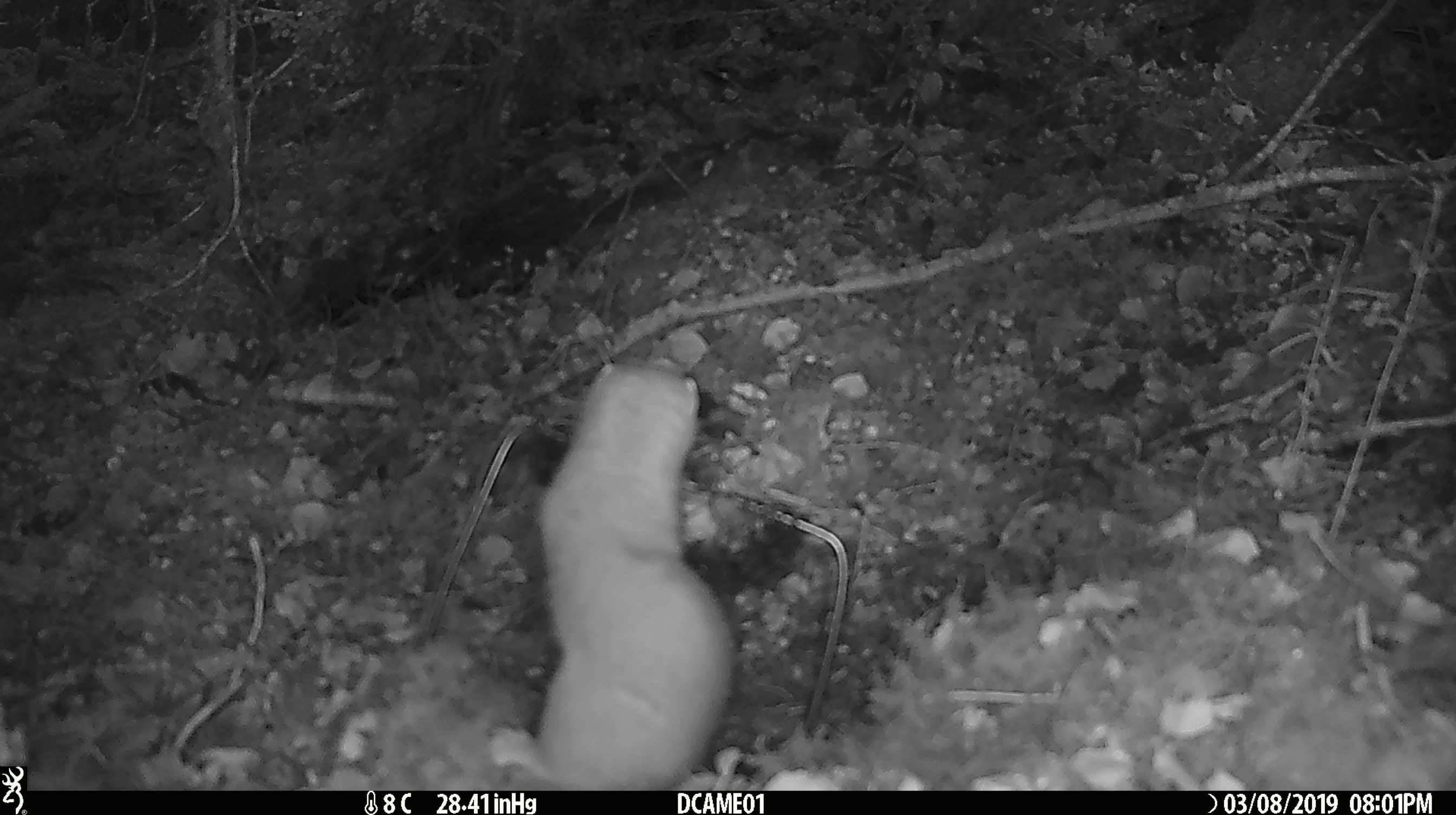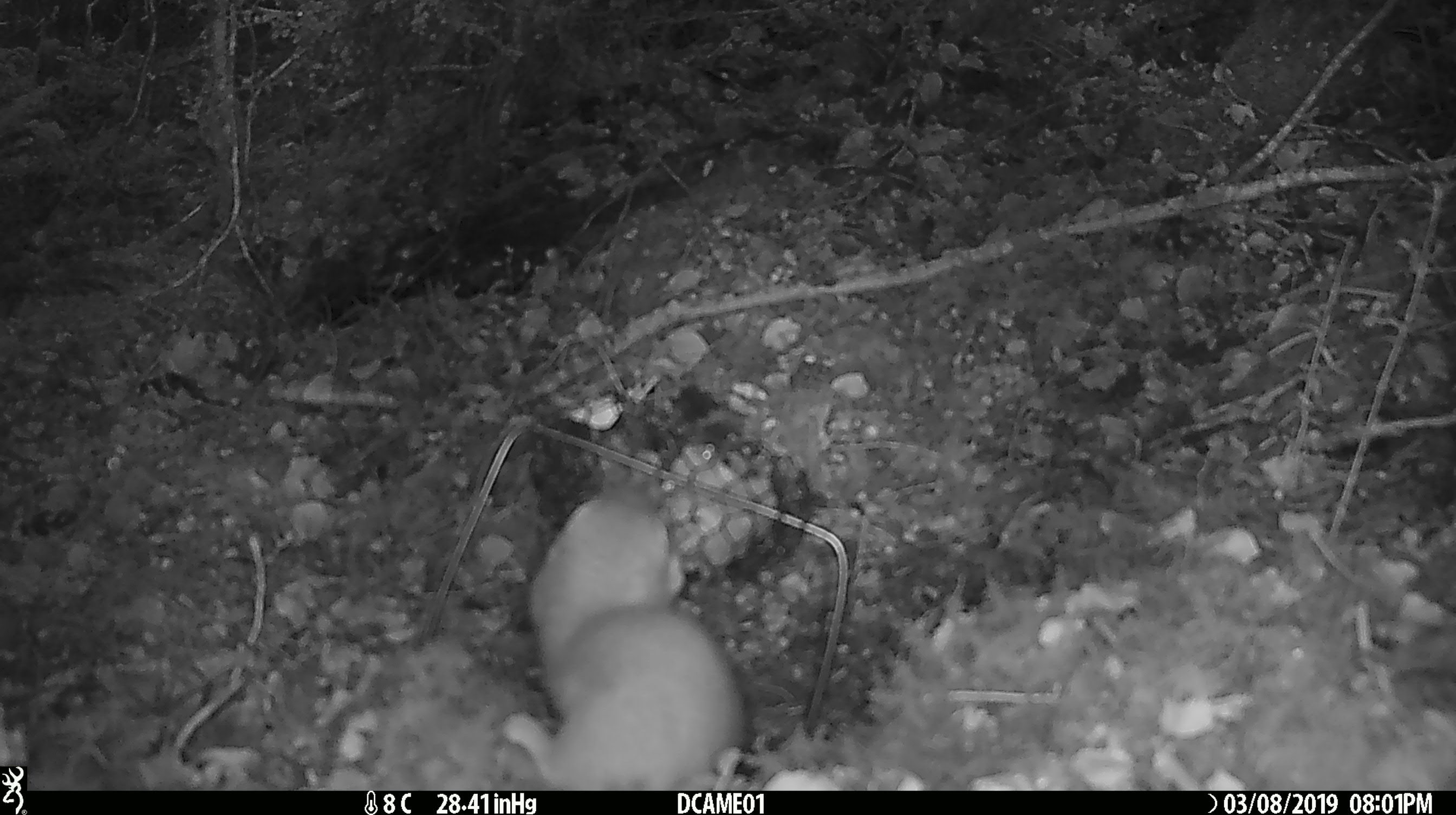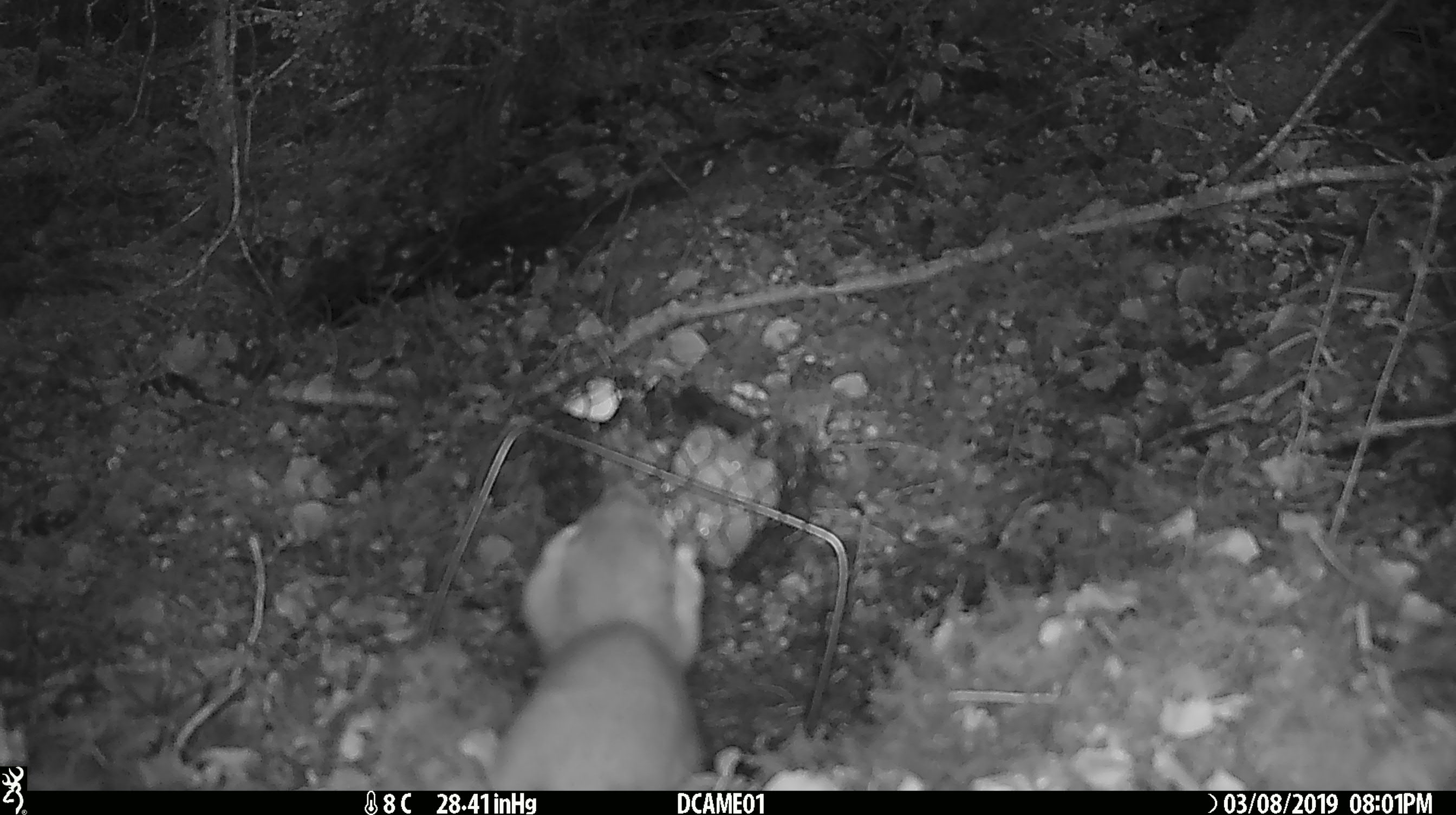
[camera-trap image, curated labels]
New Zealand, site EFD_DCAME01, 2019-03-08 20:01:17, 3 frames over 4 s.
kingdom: Animalia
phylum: Chordata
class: Mammalia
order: Carnivora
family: Mustelidae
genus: Mustela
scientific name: Mustela erminea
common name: stoat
Stoat (Mustela erminea).